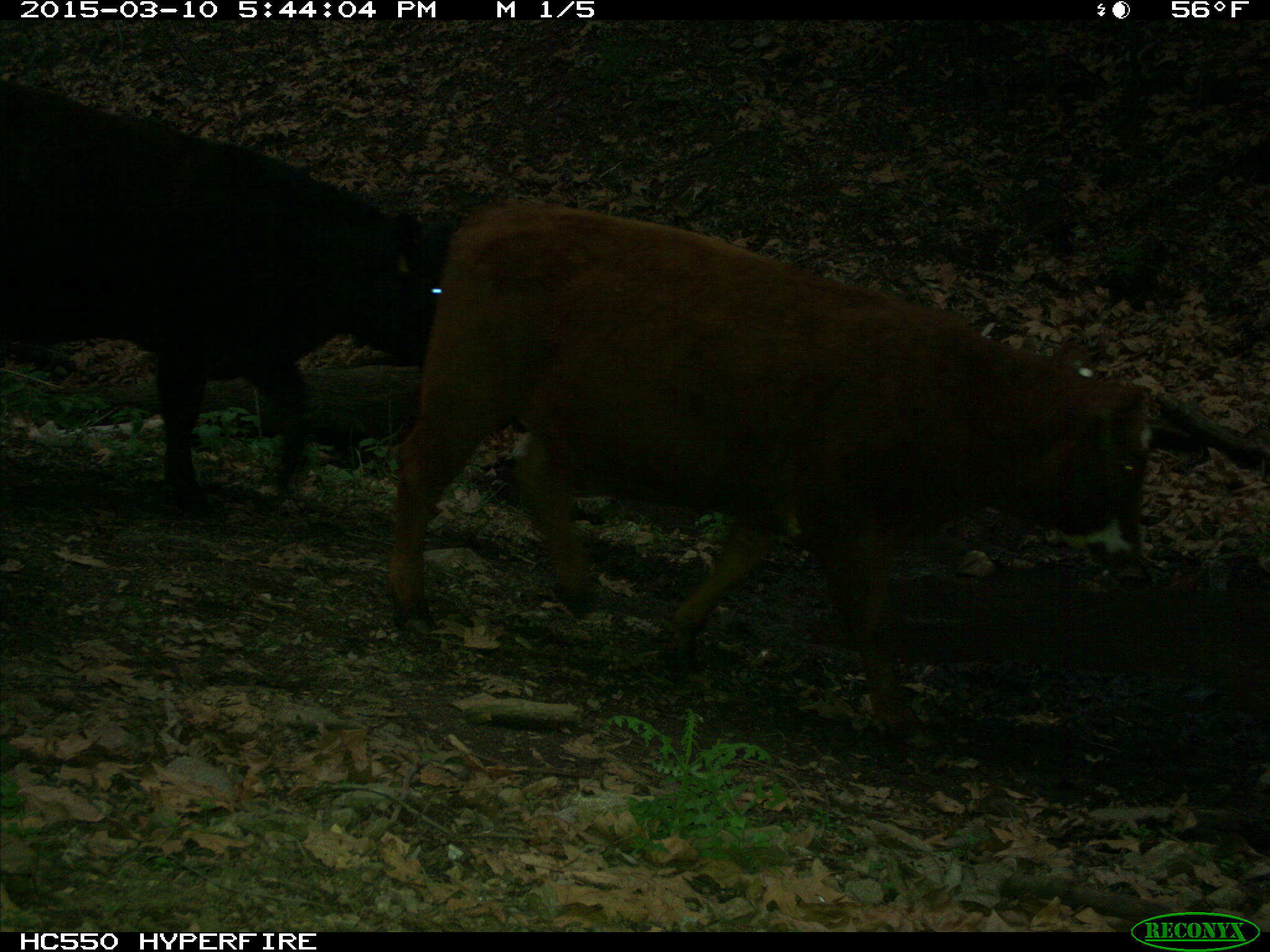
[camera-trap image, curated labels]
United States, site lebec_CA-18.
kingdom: Animalia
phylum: Chordata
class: Mammalia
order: Artiodactyla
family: Bovidae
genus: Bos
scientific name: Bos taurus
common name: domestic cow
Bos taurus (domestic cow).